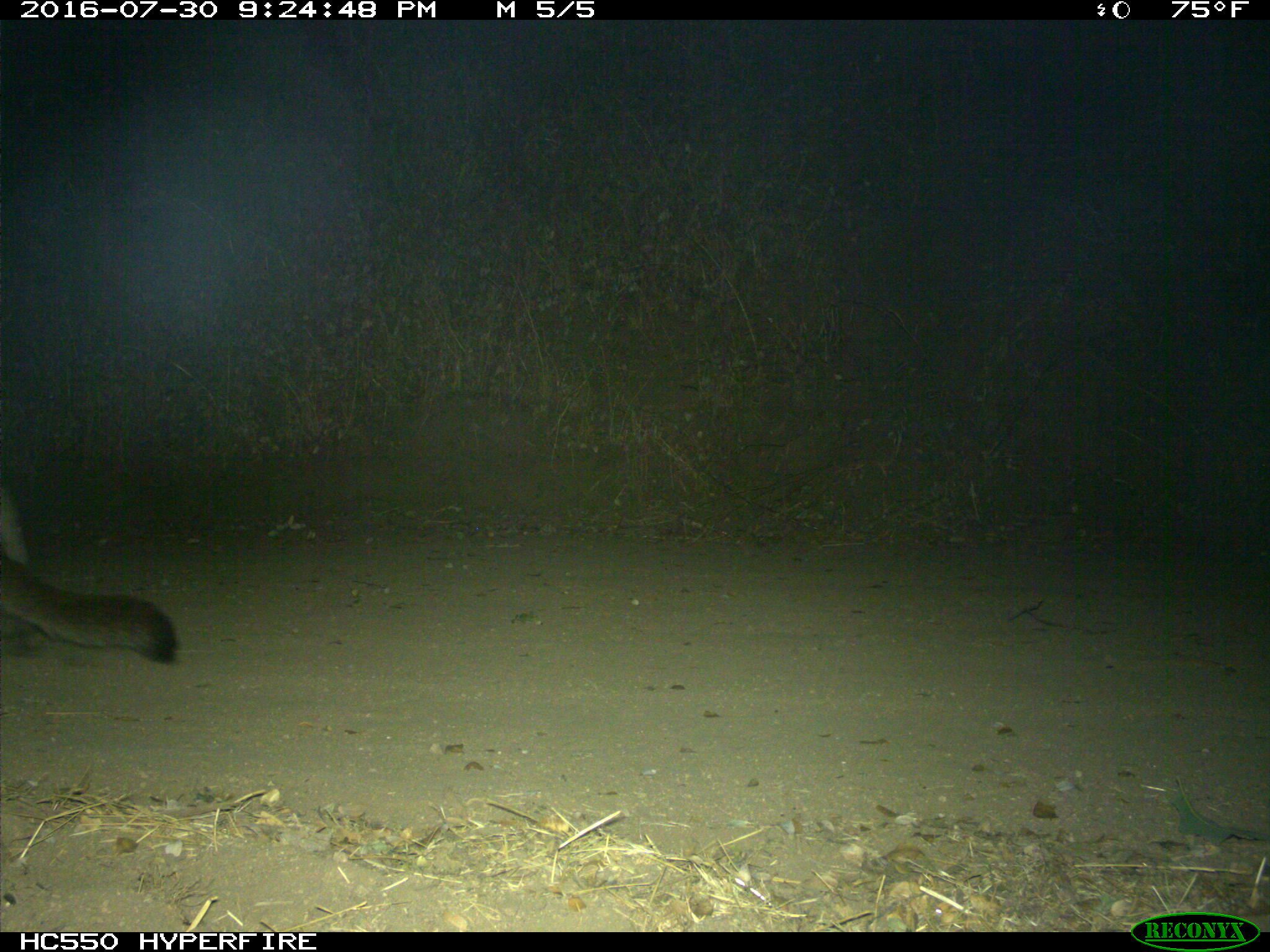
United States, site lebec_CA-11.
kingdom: Animalia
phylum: Chordata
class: Mammalia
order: Carnivora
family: Felidae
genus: Puma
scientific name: Puma concolor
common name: mountain lion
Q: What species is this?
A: Puma concolor (mountain lion).